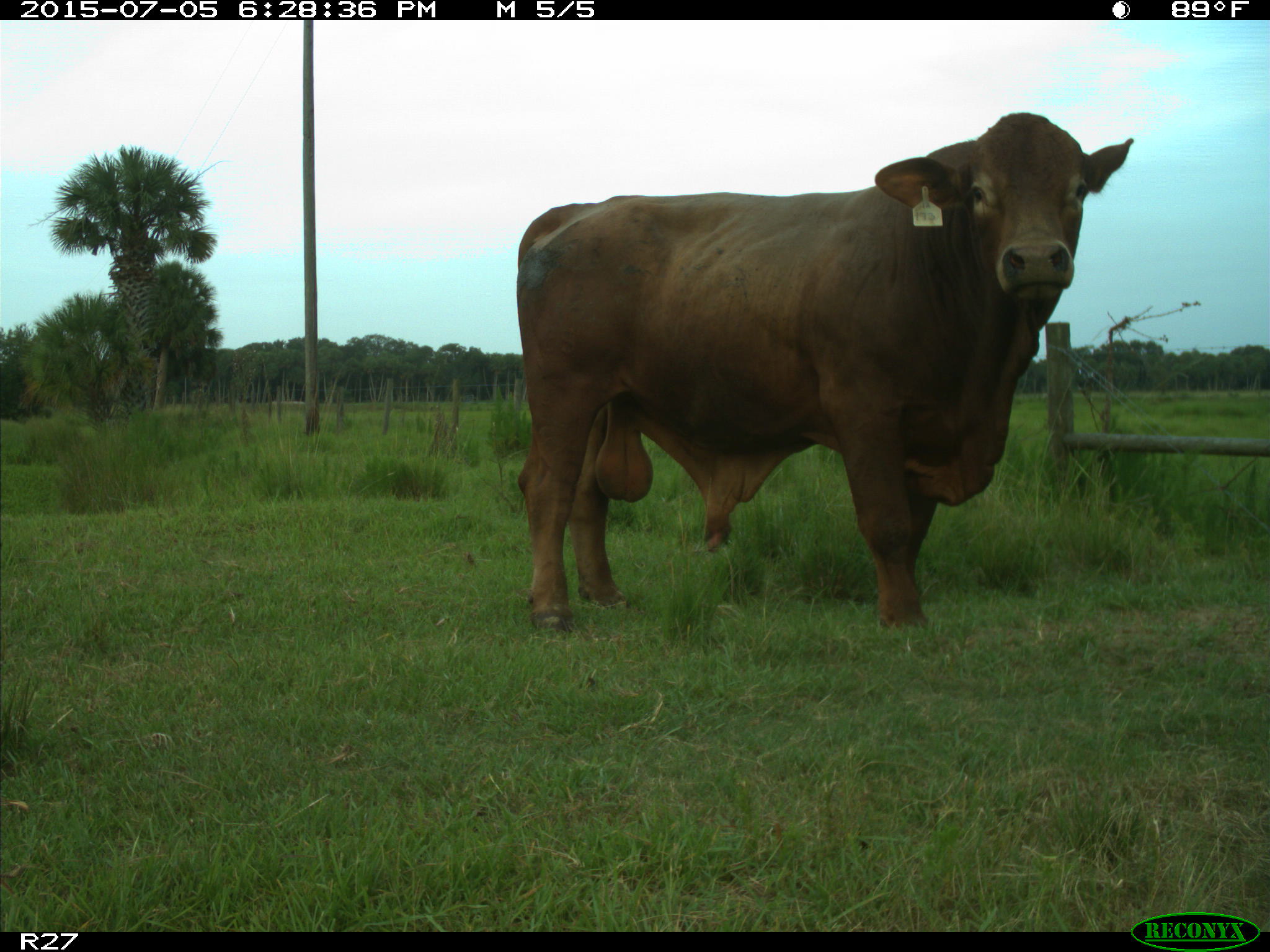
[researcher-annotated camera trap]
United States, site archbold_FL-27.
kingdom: Animalia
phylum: Chordata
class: Mammalia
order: Artiodactyla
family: Bovidae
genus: Bos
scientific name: Bos taurus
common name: domestic cow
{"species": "Bos taurus (domestic cow)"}